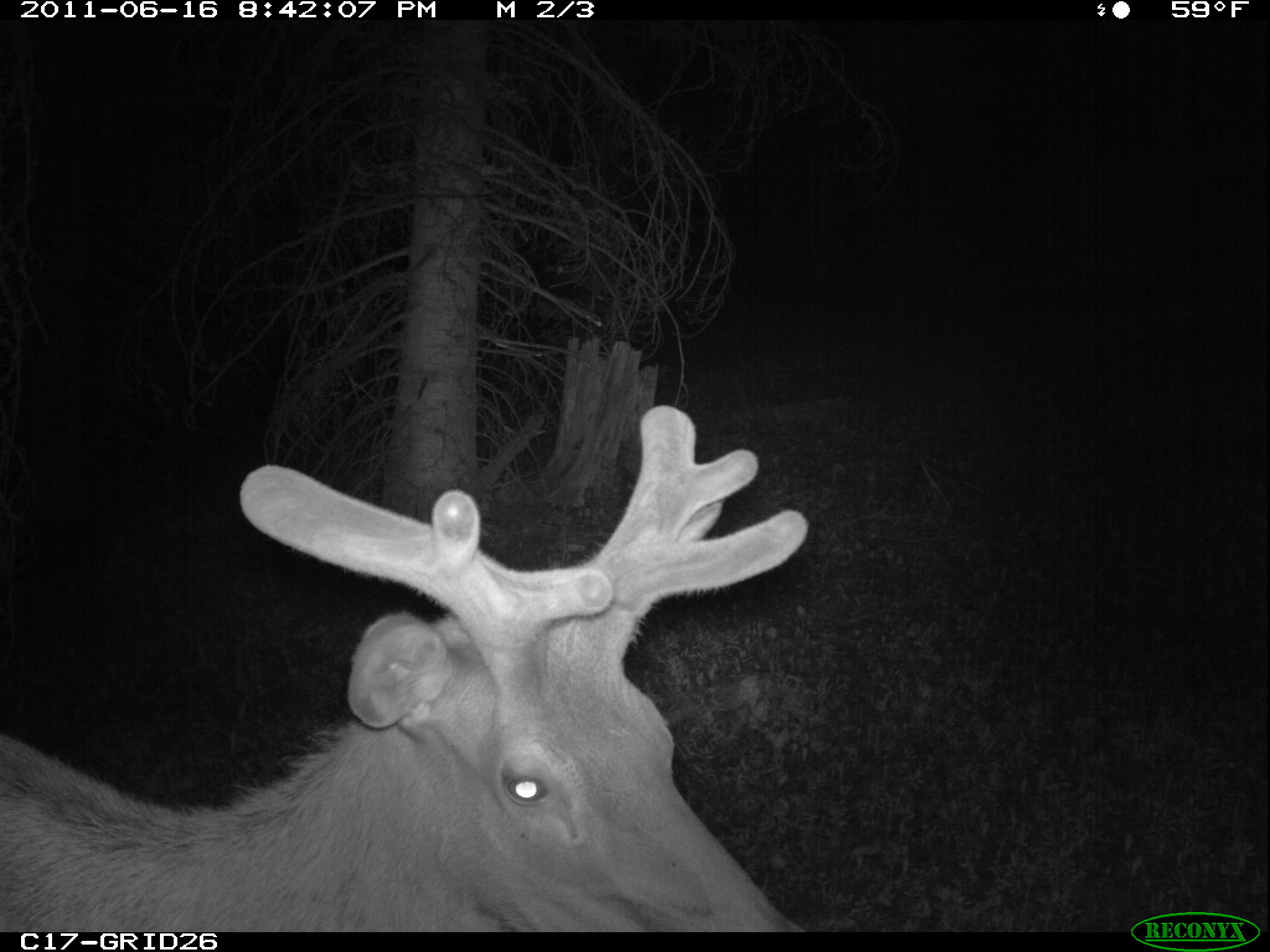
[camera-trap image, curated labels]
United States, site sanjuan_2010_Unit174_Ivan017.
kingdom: Animalia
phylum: Chordata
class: Mammalia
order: Artiodactyla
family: Cervidae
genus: Cervus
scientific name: Cervus elaphus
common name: red deer